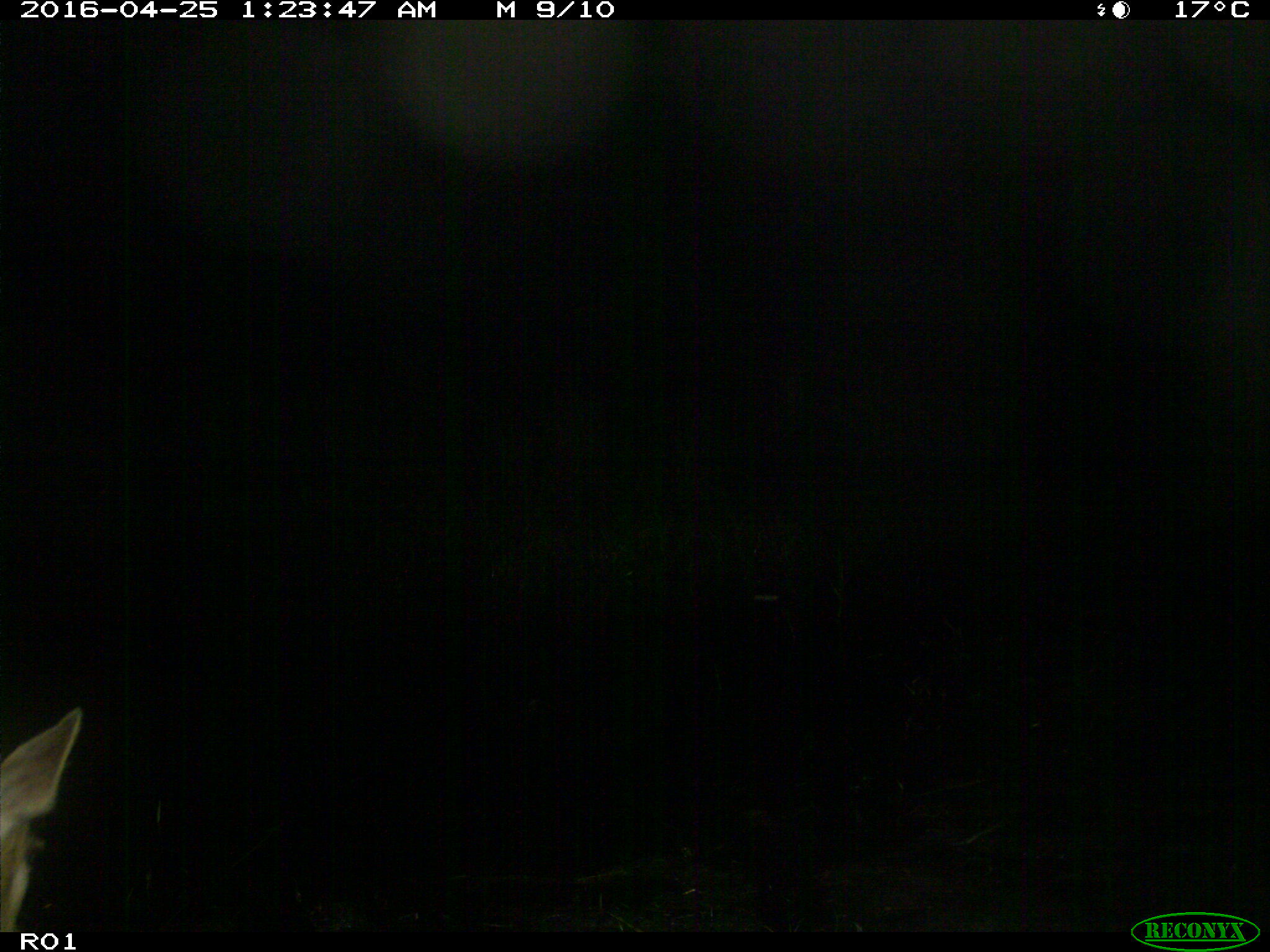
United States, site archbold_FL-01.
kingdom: Animalia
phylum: Chordata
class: Mammalia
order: Artiodactyla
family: Bovidae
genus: Bos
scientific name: Bos taurus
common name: domestic cow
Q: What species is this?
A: Bos taurus (domestic cow).